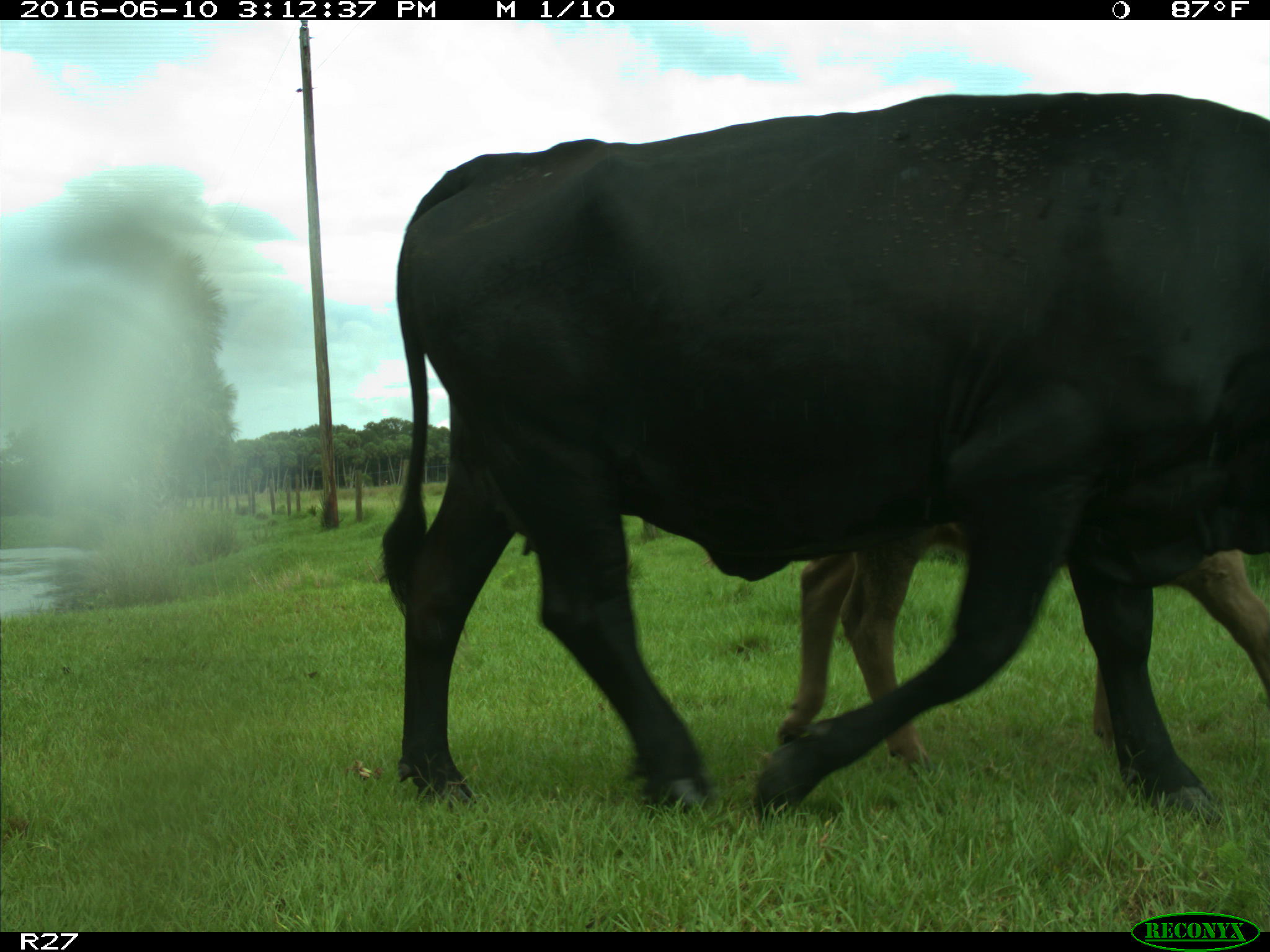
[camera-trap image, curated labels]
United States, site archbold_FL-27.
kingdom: Animalia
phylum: Chordata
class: Mammalia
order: Artiodactyla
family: Bovidae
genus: Bos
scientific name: Bos taurus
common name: domestic cow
Bos taurus (domestic cow).